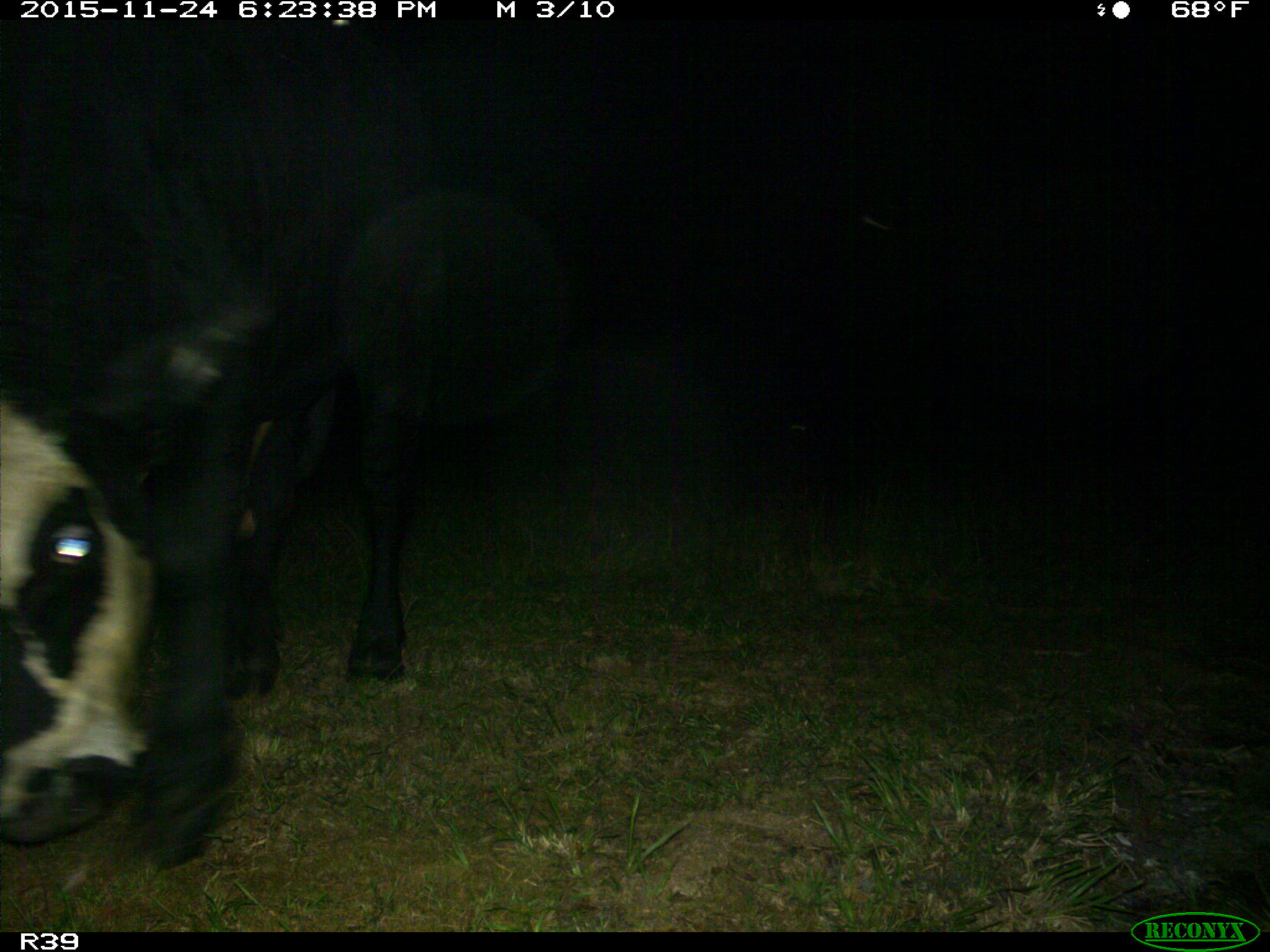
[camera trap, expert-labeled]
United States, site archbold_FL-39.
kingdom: Animalia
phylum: Chordata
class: Mammalia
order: Artiodactyla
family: Bovidae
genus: Bos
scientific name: Bos taurus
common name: domestic cow